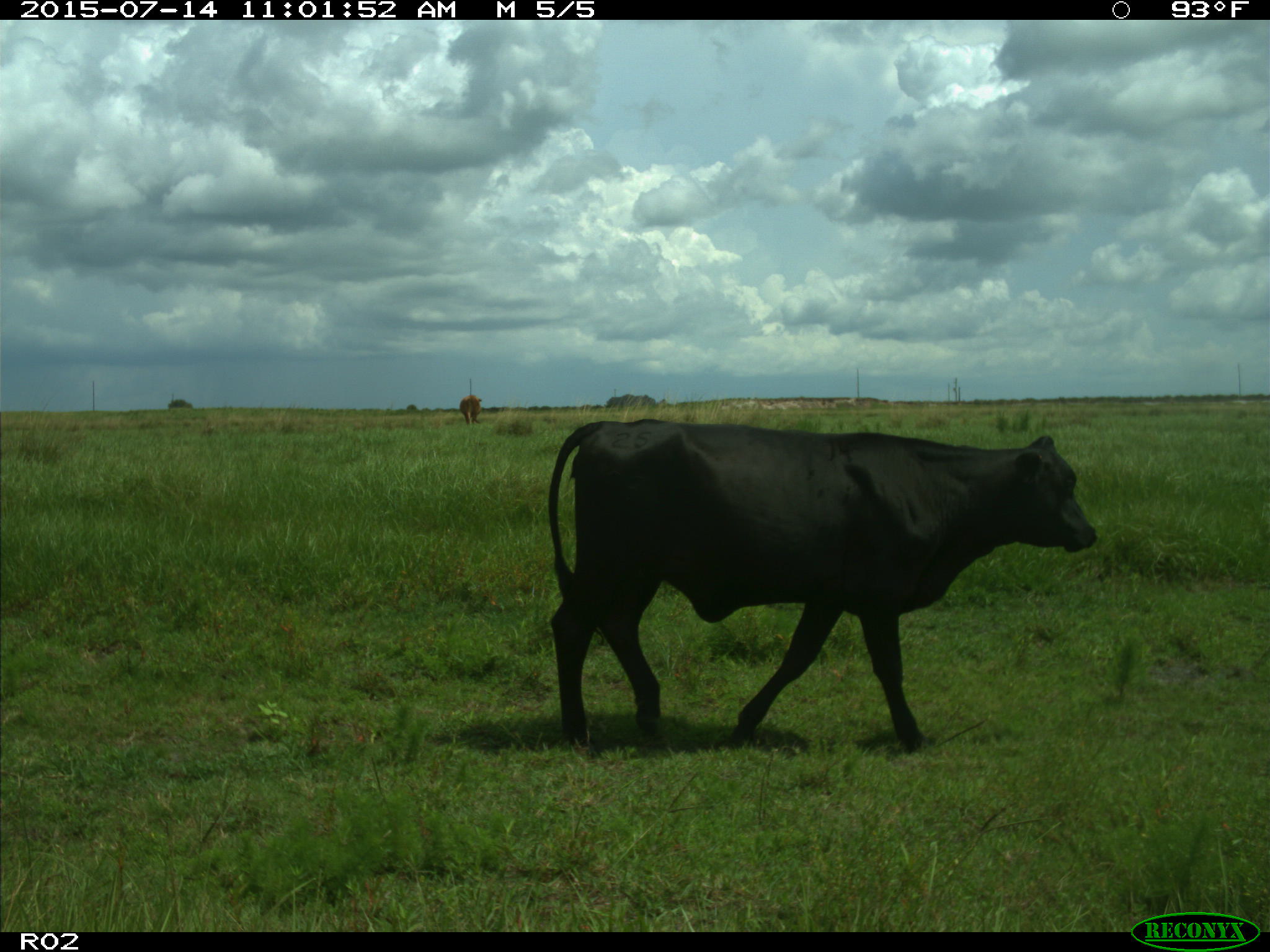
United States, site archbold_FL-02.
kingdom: Animalia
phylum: Chordata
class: Mammalia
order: Artiodactyla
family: Bovidae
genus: Bos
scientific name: Bos taurus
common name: domestic cow